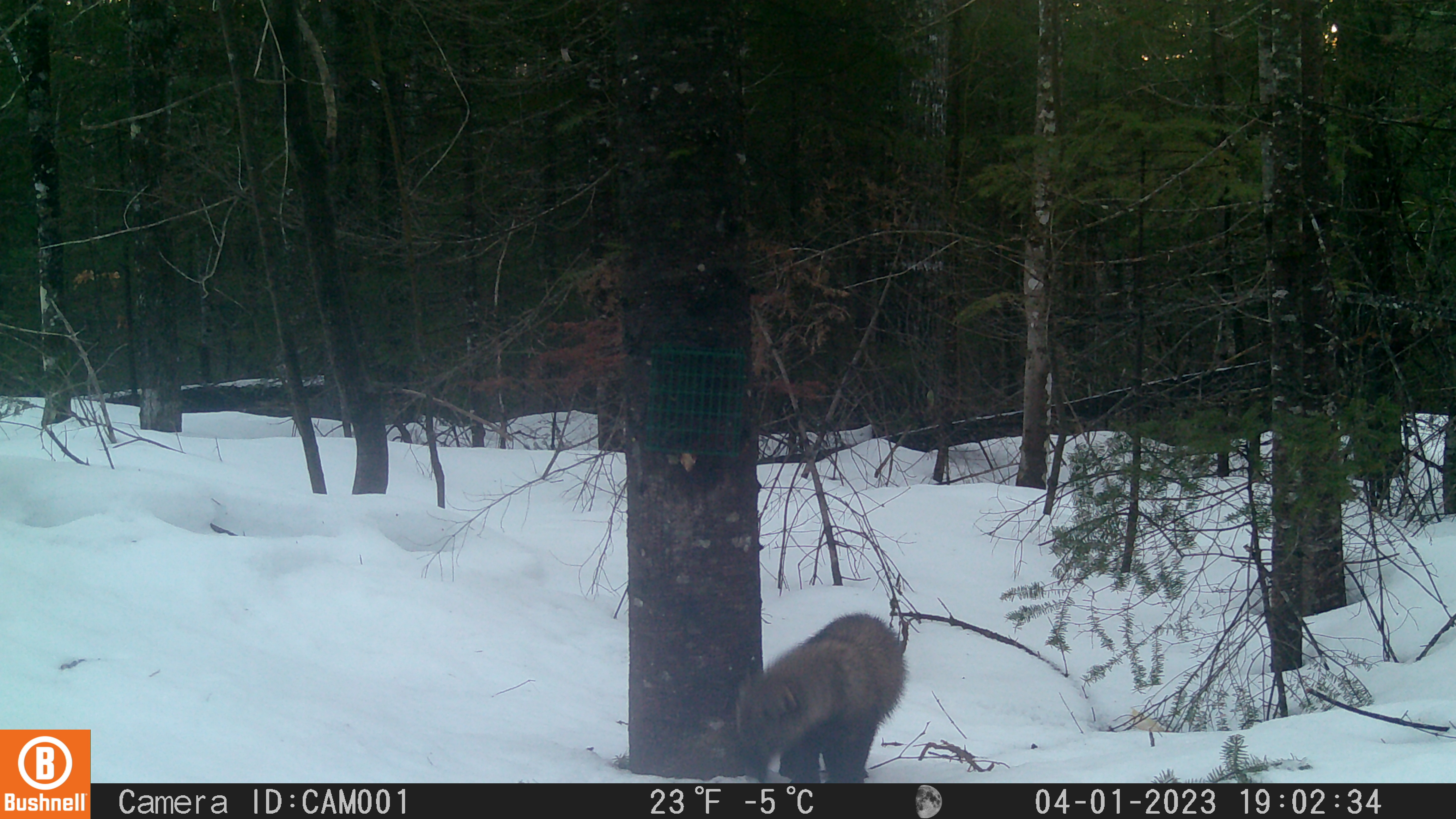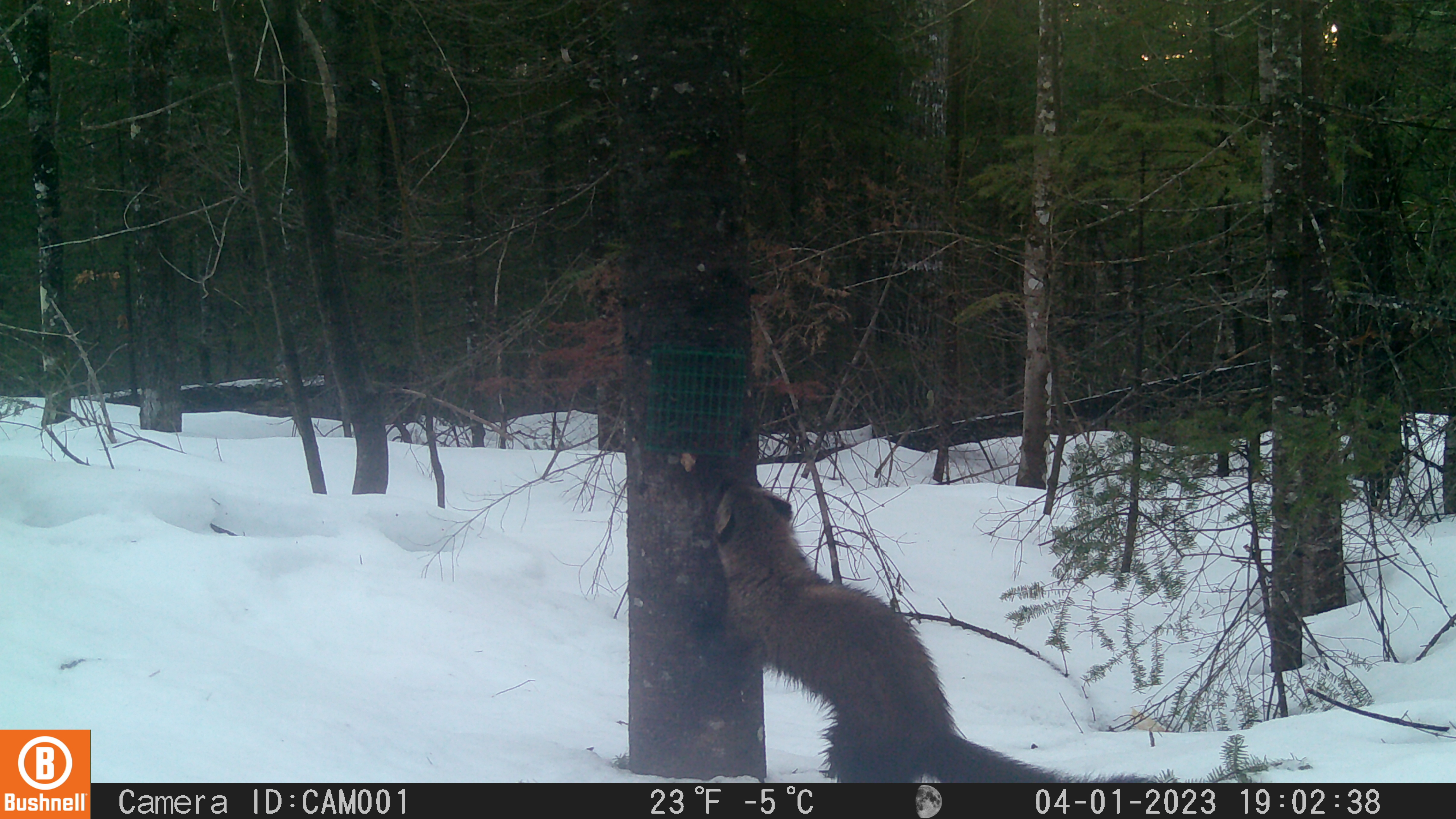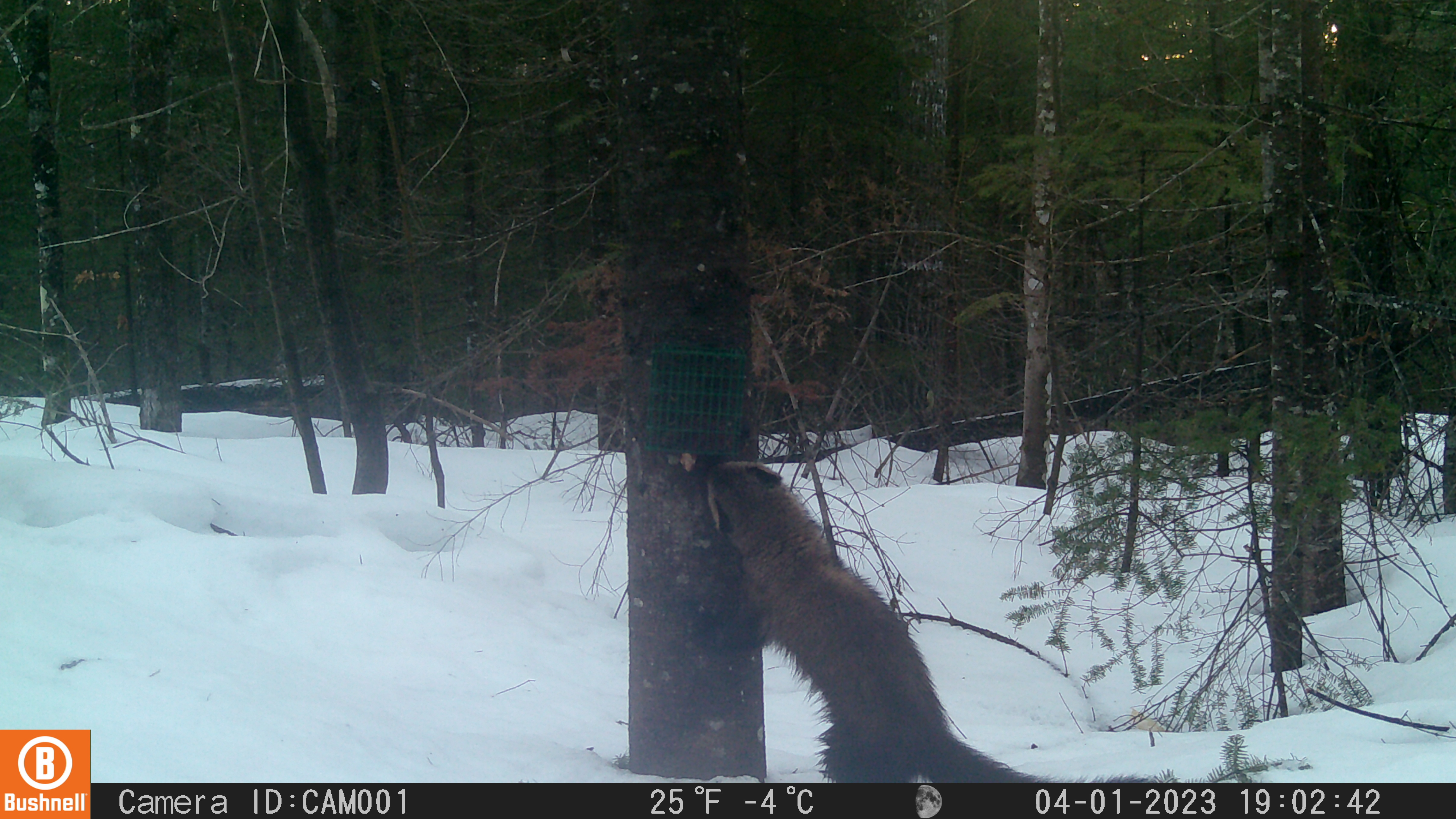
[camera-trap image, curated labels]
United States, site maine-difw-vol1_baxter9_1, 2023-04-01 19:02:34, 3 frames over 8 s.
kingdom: Animalia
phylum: Chordata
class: Mammalia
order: Carnivora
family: Mustelidae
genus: Pekania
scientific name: Pekania pennanti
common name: fisher